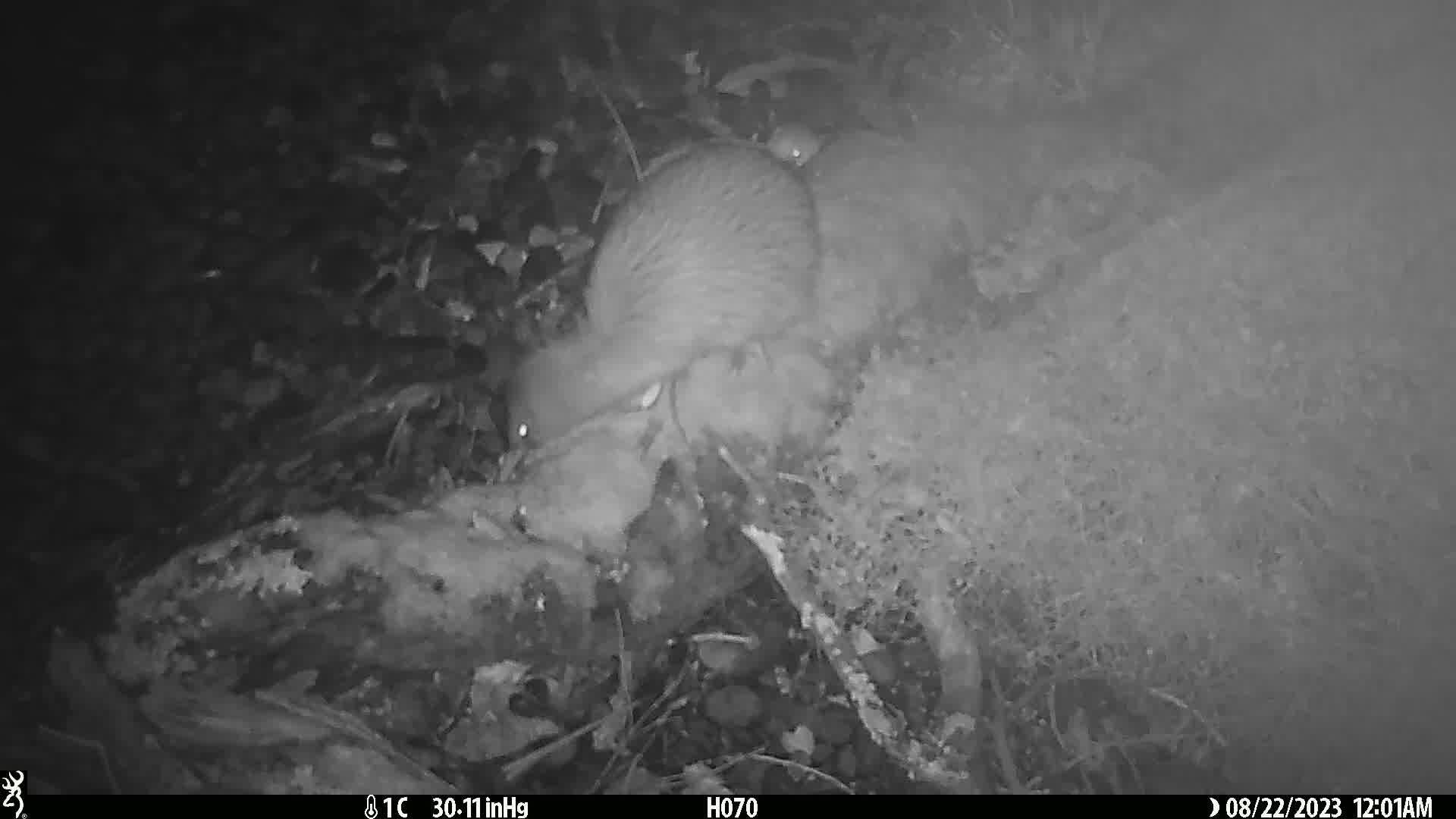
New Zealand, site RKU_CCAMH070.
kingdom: Animalia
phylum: Chordata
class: Aves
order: Apterygiformes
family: Apterygidae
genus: Apteryx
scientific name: Apteryx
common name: kiwi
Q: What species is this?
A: Kiwi (Apteryx).